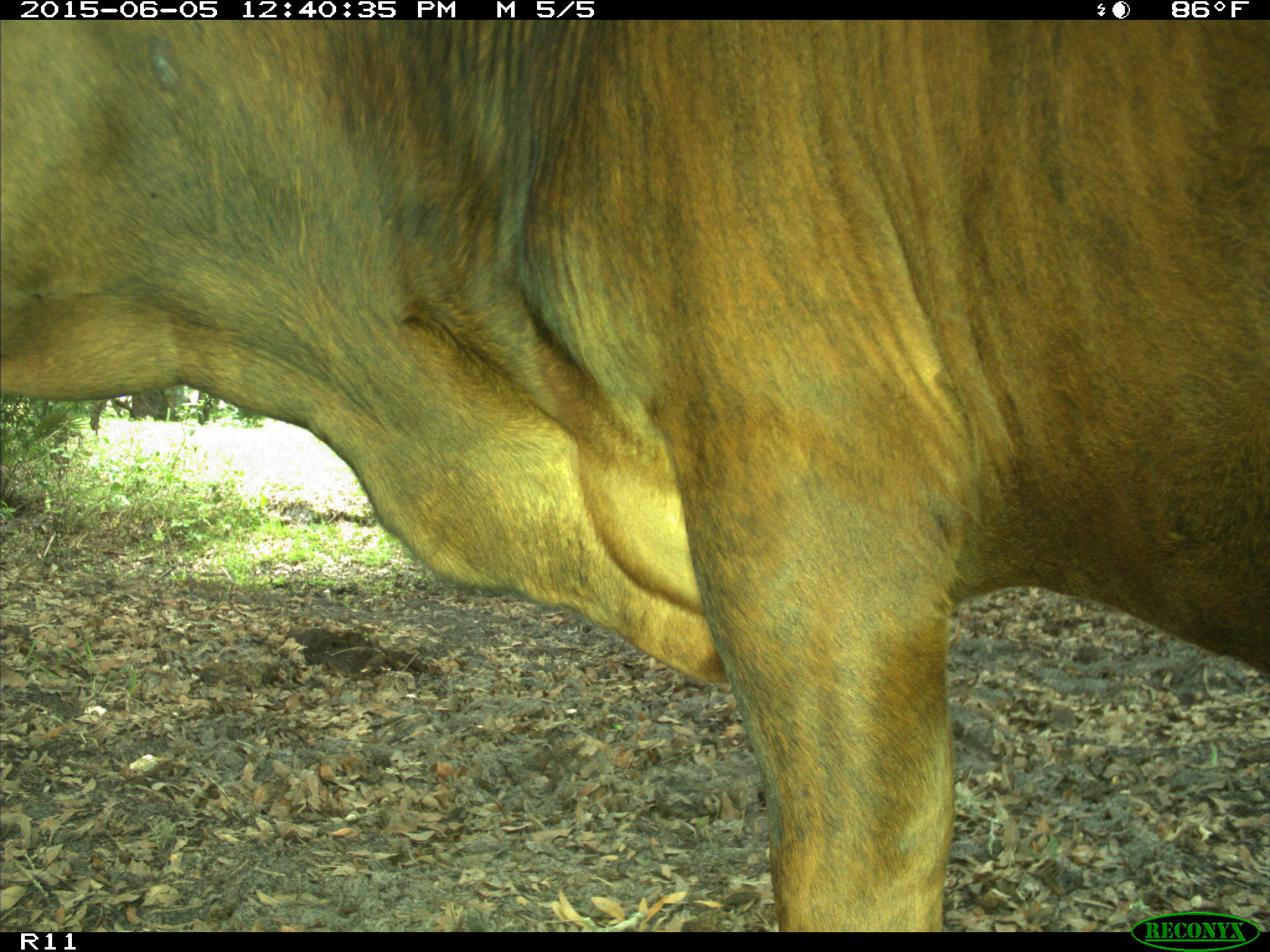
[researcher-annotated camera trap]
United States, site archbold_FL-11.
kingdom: Animalia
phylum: Chordata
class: Mammalia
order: Artiodactyla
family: Bovidae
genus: Bos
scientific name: Bos taurus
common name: domestic cow